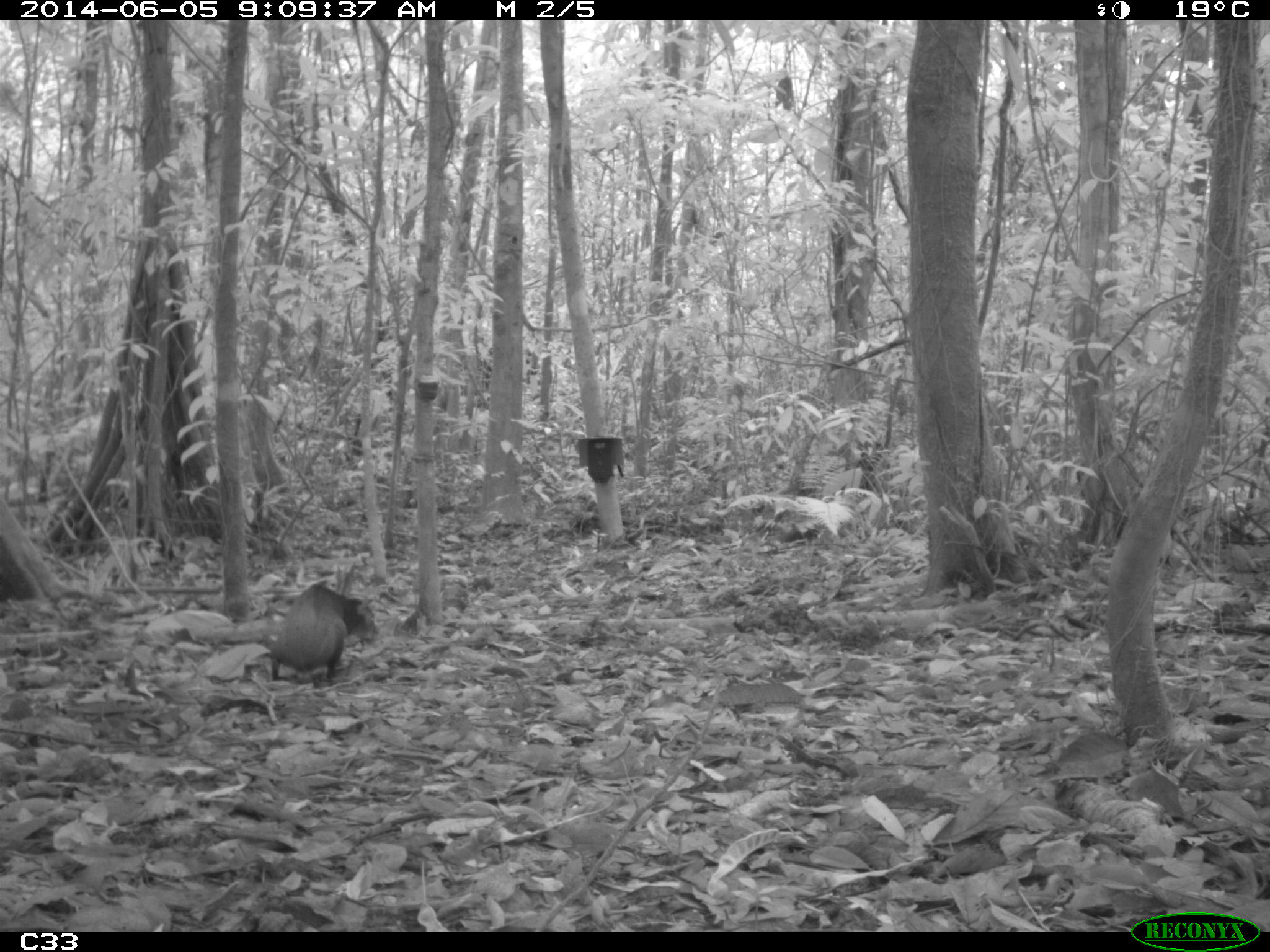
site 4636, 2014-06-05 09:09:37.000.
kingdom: Animalia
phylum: Chordata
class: Mammalia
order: Rodentia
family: Dasyproctidae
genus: Dasyprocta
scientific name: Dasyprocta leporina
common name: red-rumped agouti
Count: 1.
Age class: adult.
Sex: male.